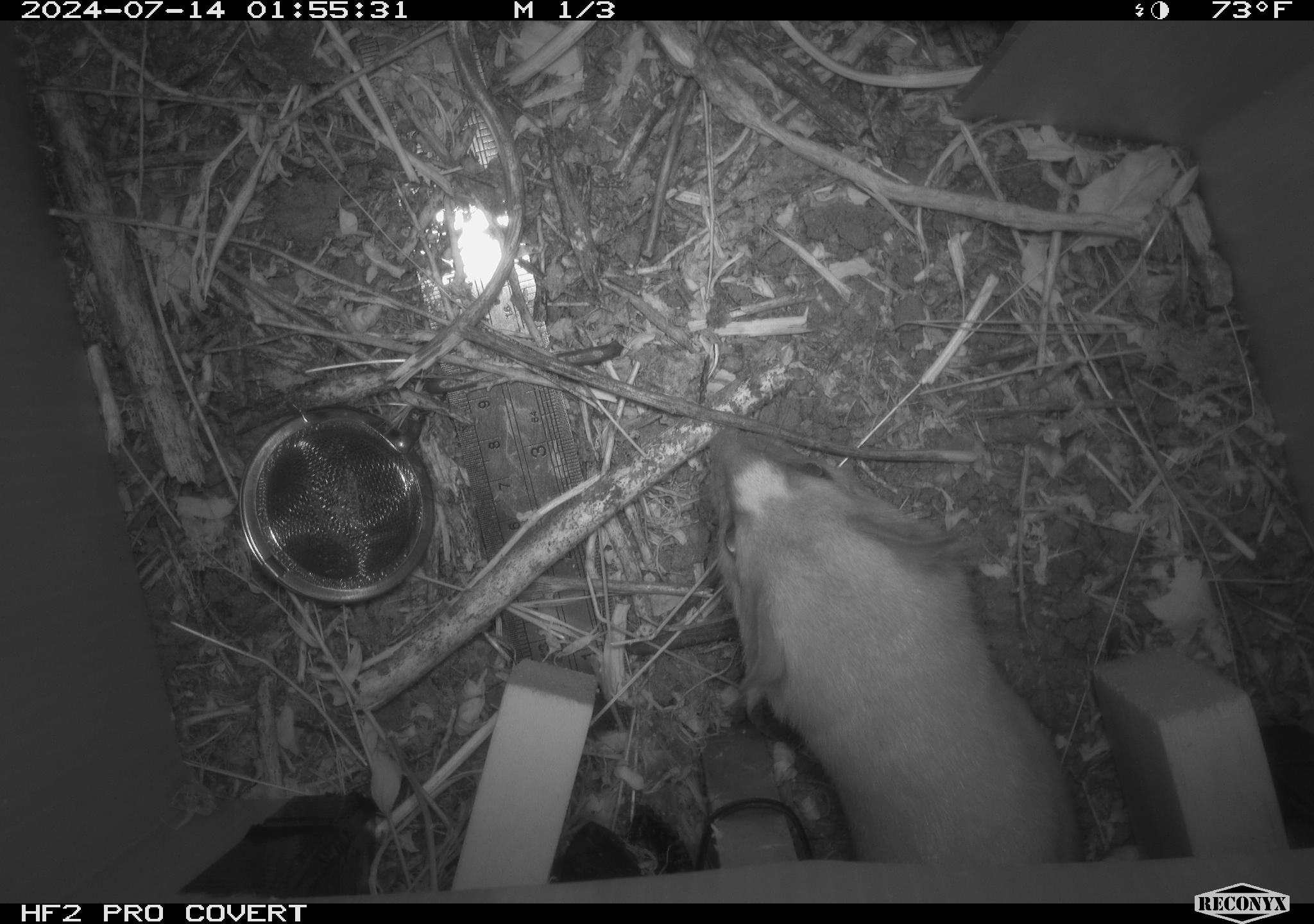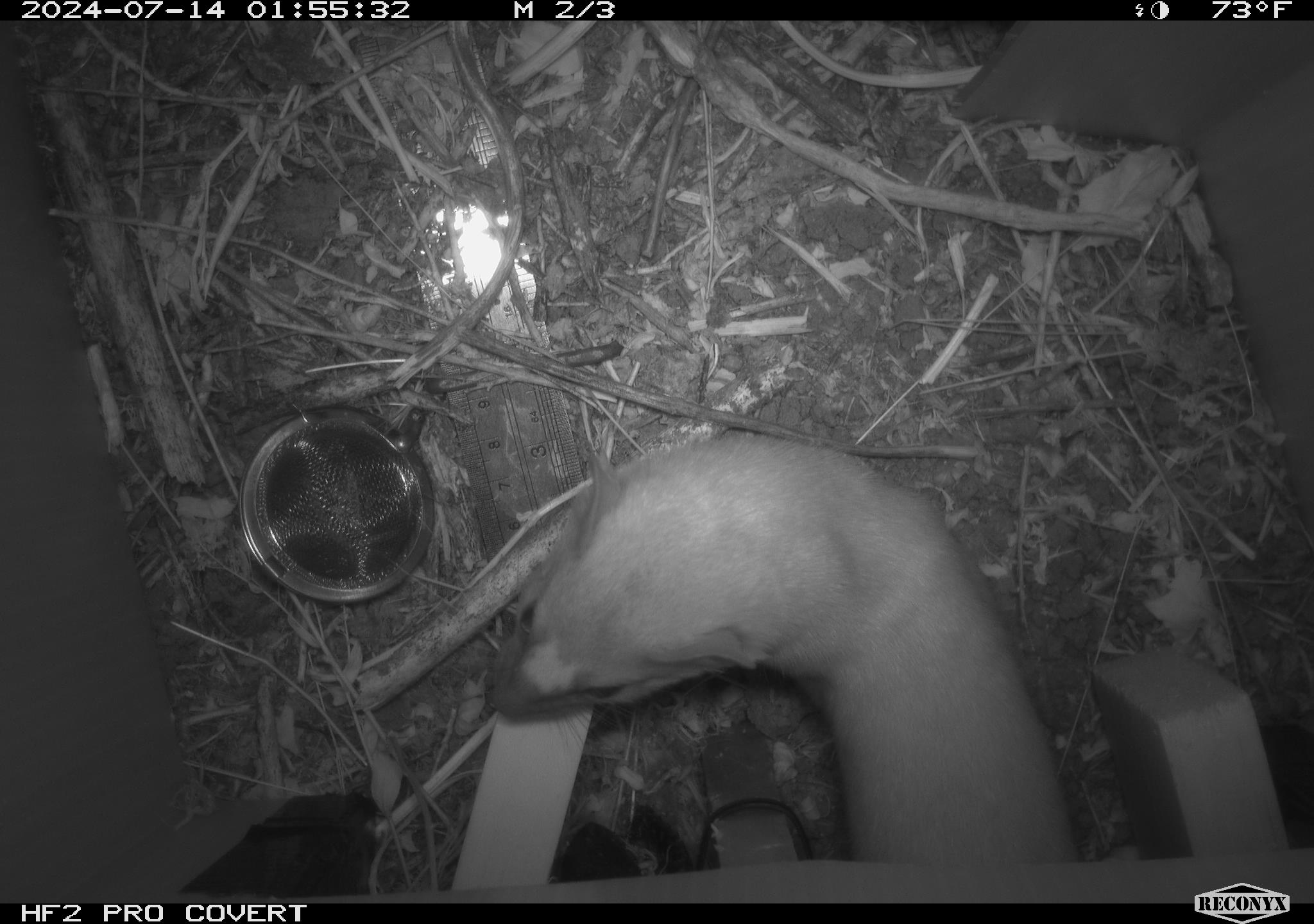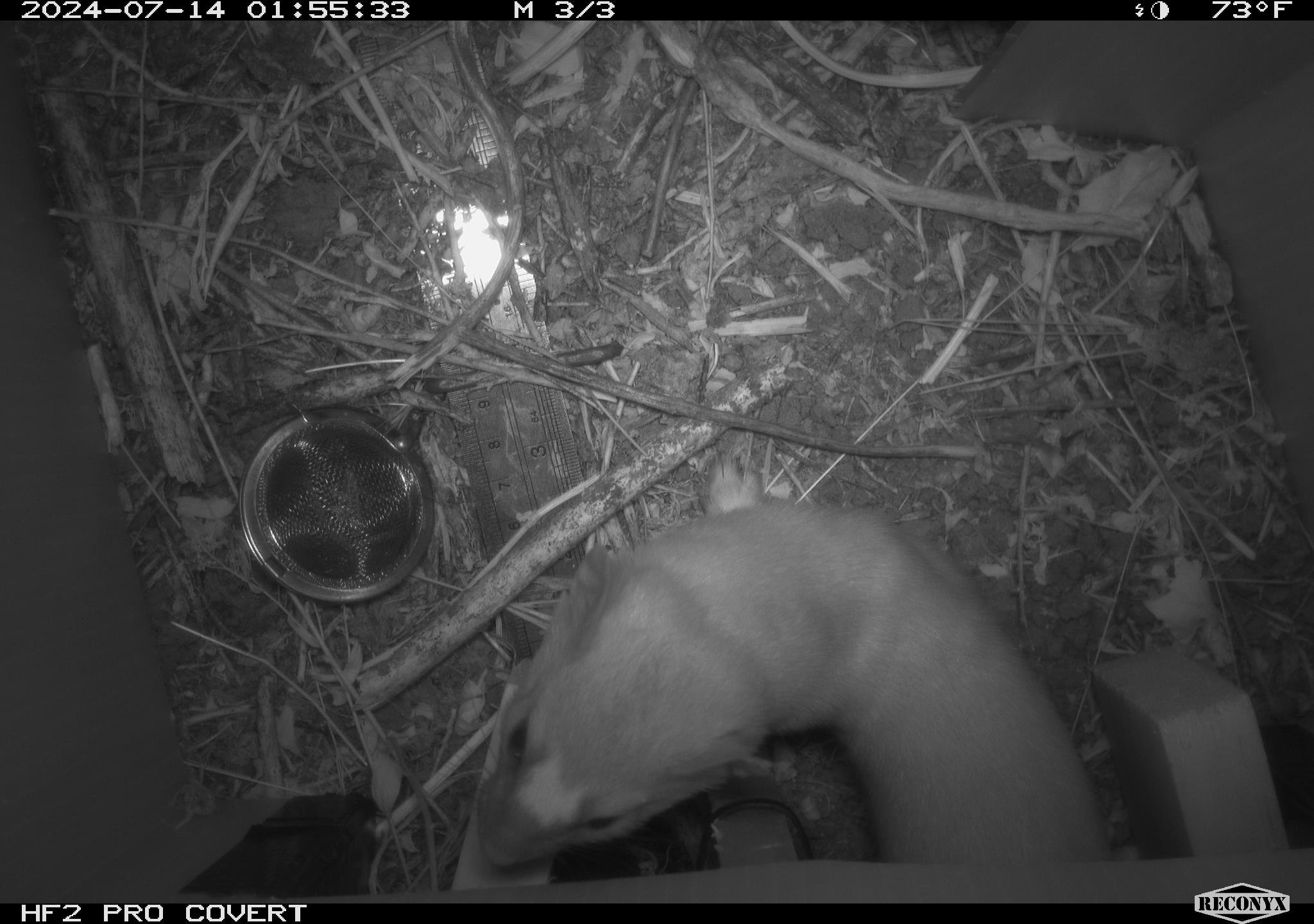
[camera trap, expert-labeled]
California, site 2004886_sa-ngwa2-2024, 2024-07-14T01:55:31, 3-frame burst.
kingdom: Animalia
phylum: Chordata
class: Mammalia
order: Carnivora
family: Mustelidae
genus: Neogale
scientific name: Neogale frenata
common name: long-tailed weasel